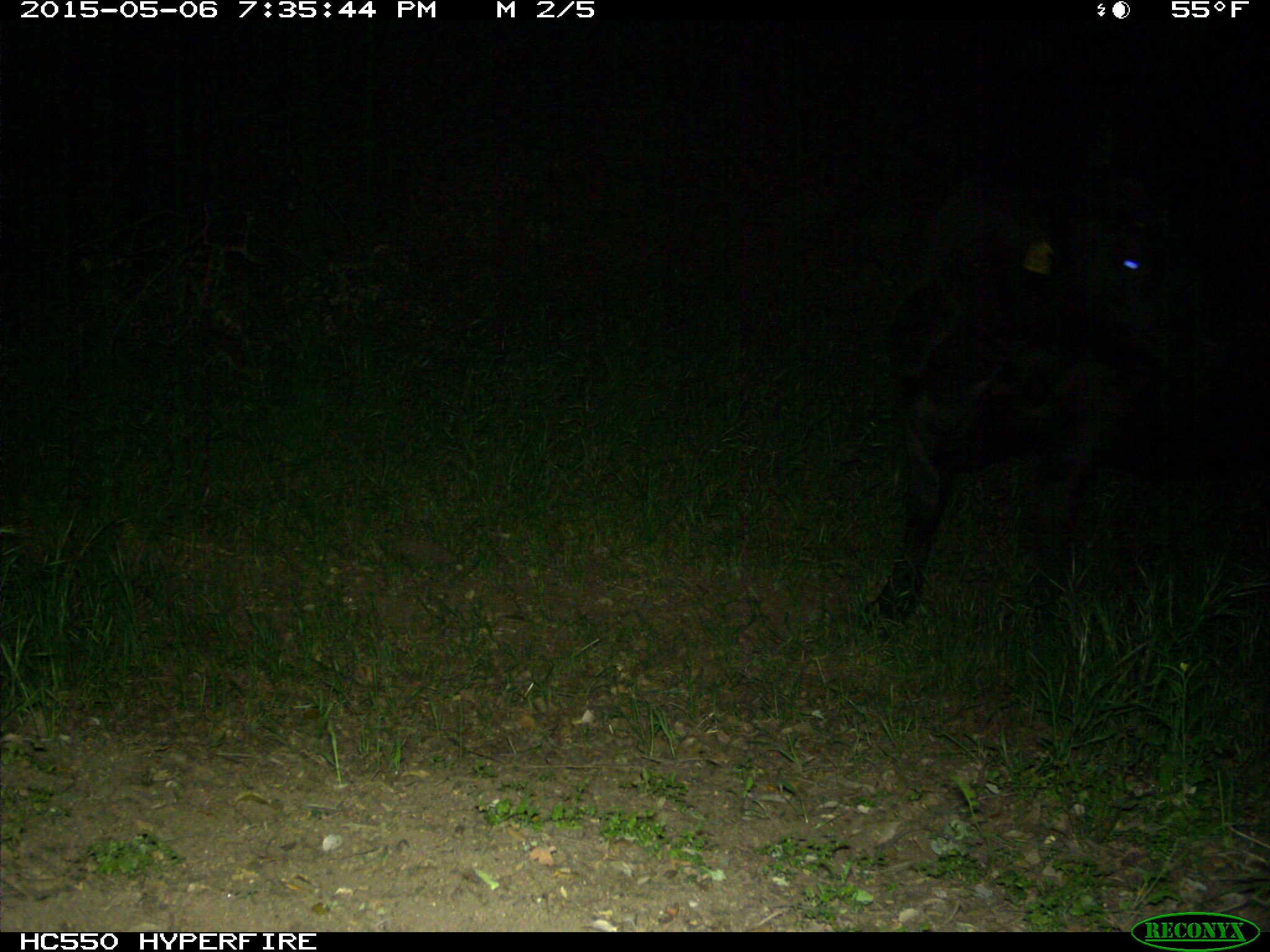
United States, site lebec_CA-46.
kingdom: Animalia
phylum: Chordata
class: Mammalia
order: Artiodactyla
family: Bovidae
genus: Bos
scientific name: Bos taurus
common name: domestic cow